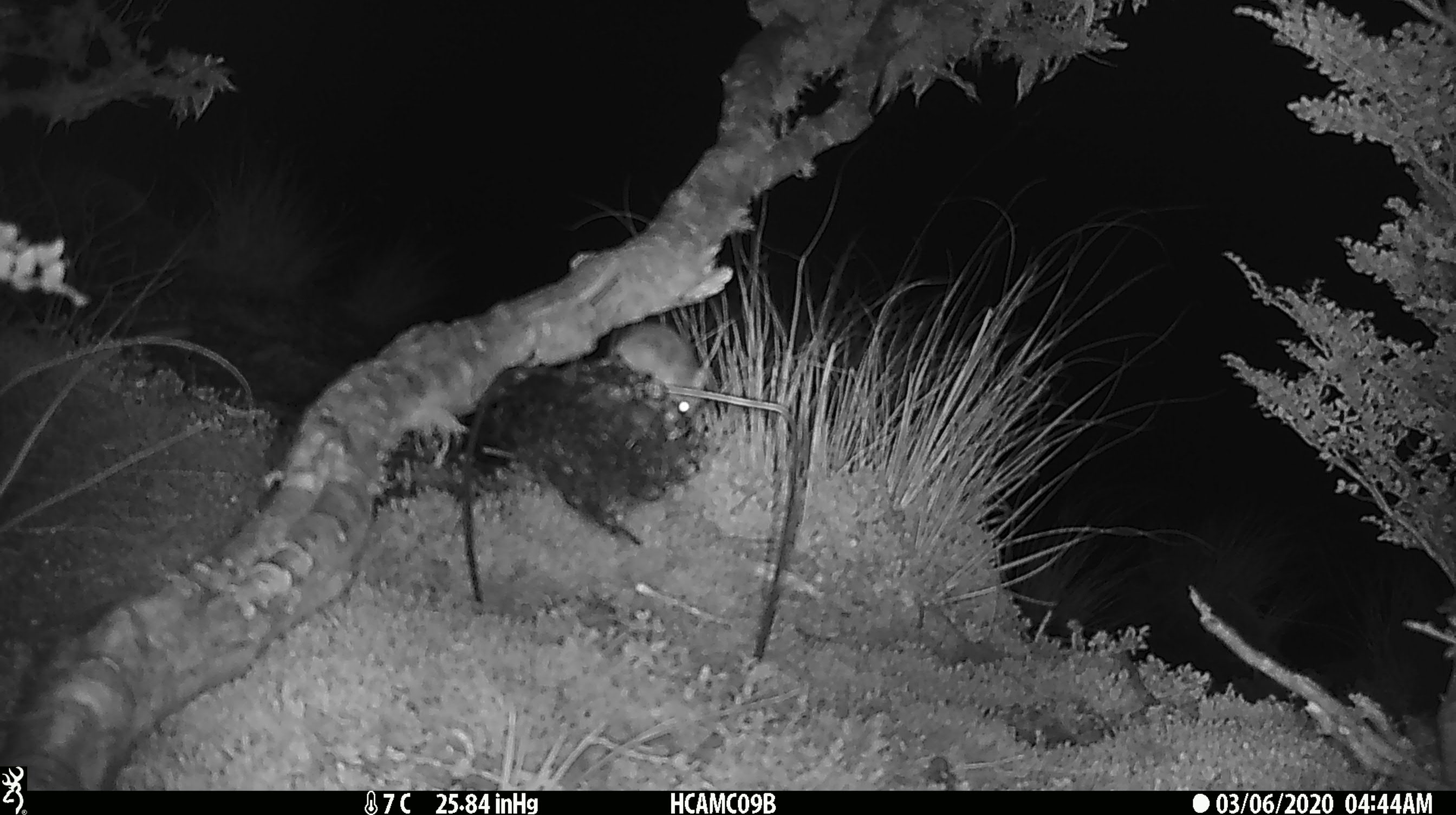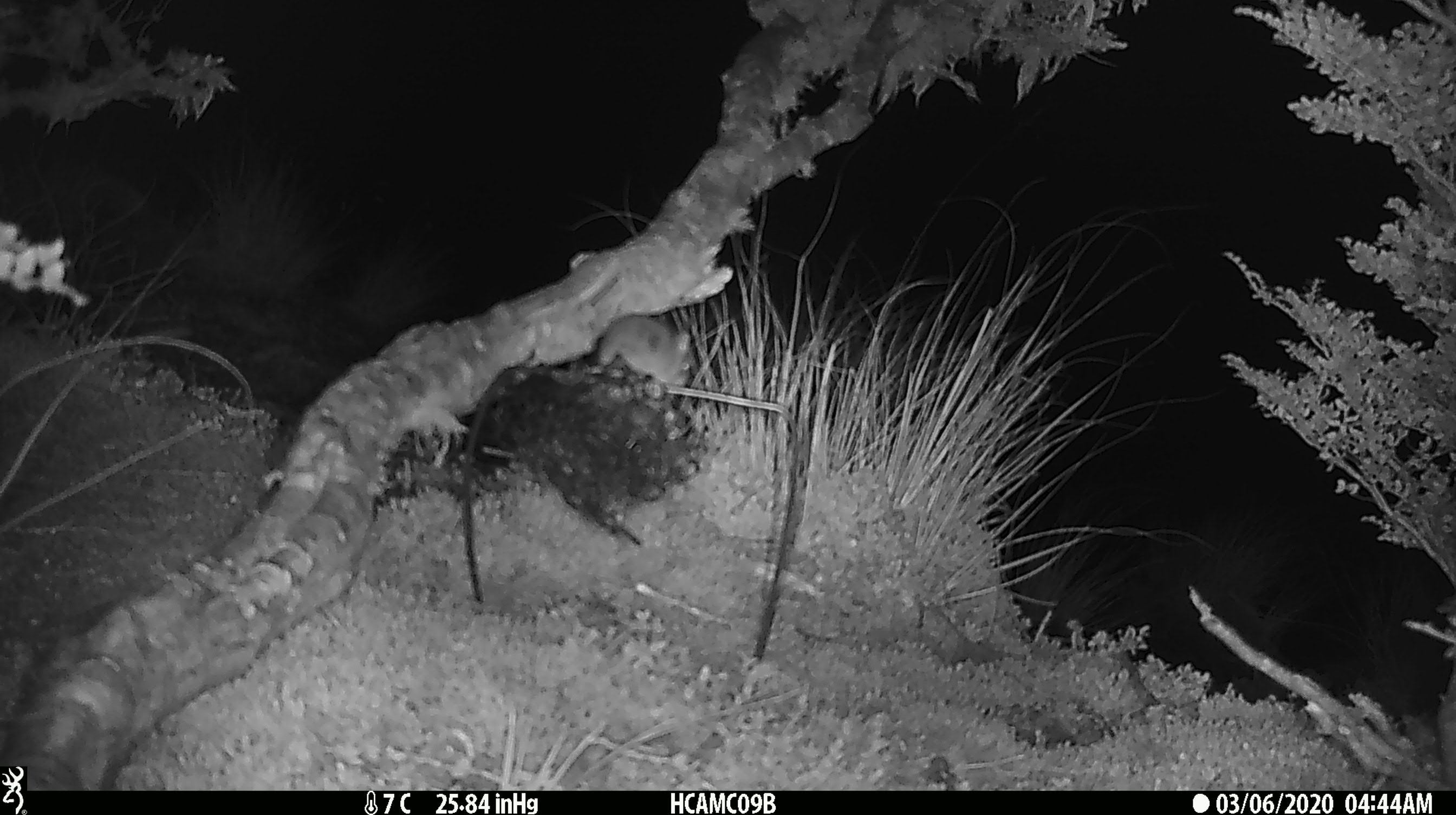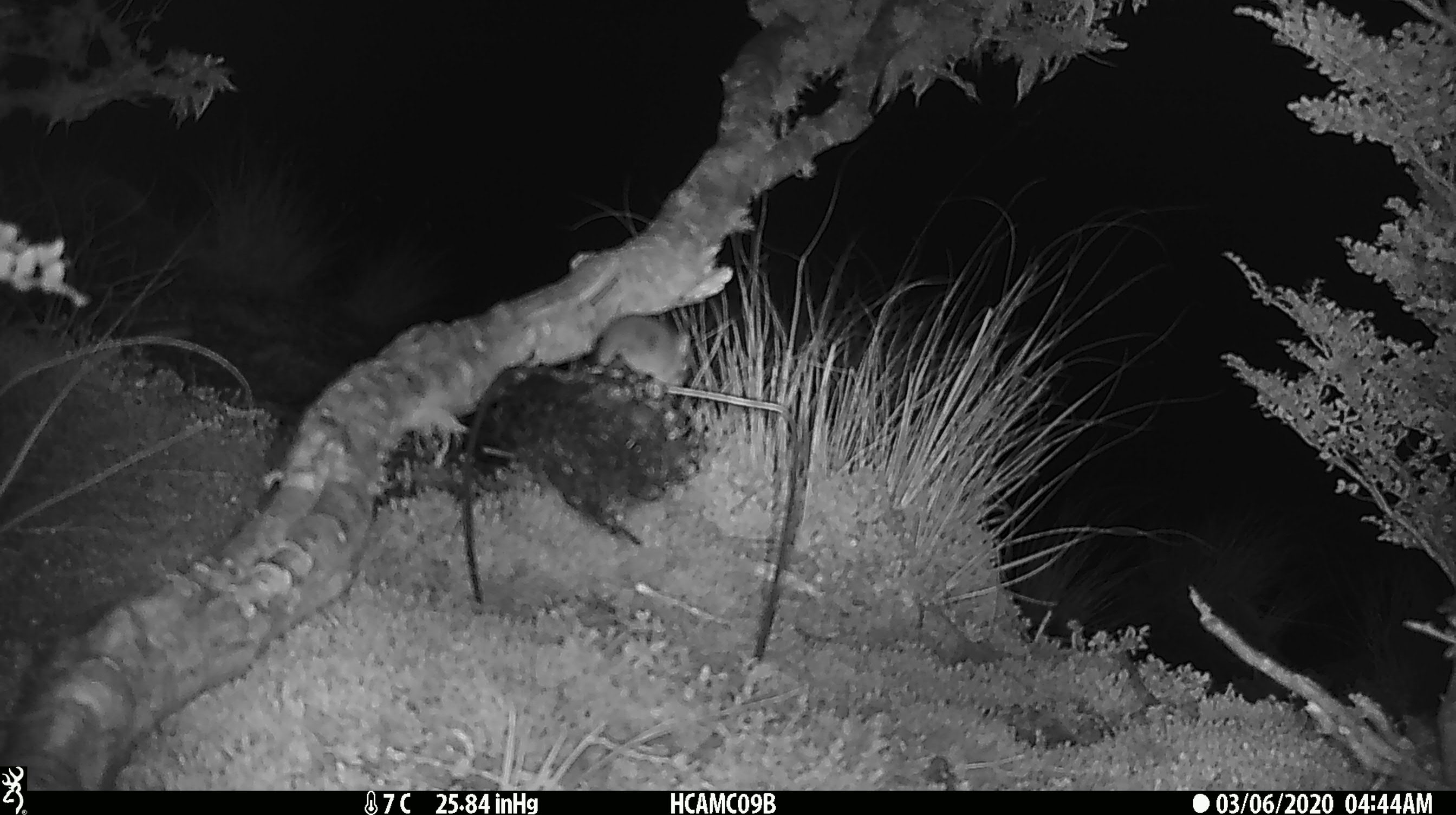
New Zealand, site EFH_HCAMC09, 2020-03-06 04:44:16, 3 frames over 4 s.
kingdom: Animalia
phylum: Chordata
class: Mammalia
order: Rodentia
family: Muridae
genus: Mus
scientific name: Mus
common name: mouse